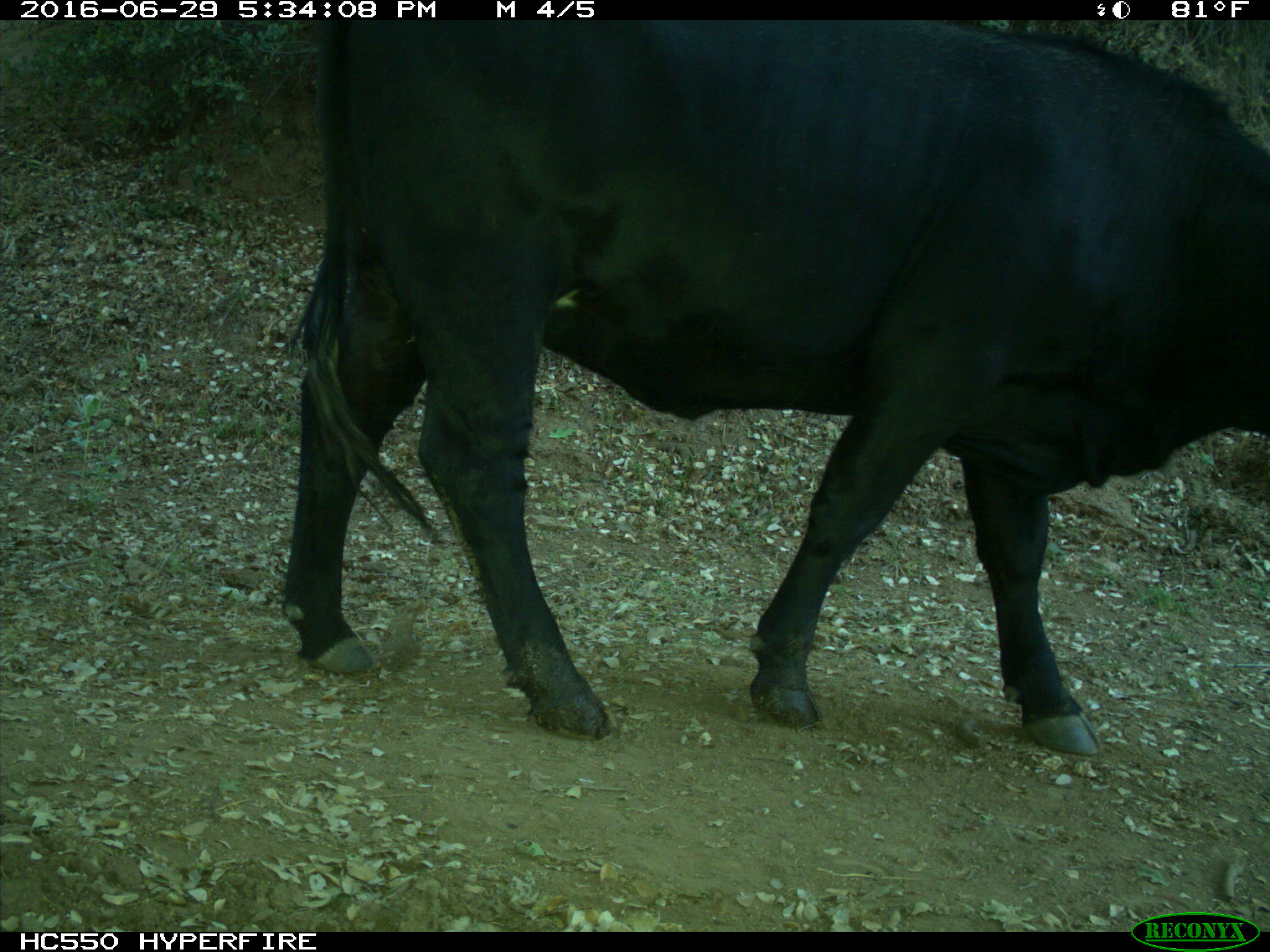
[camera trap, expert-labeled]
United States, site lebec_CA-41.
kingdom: Animalia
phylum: Chordata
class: Mammalia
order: Artiodactyla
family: Bovidae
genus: Bos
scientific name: Bos taurus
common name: domestic cow